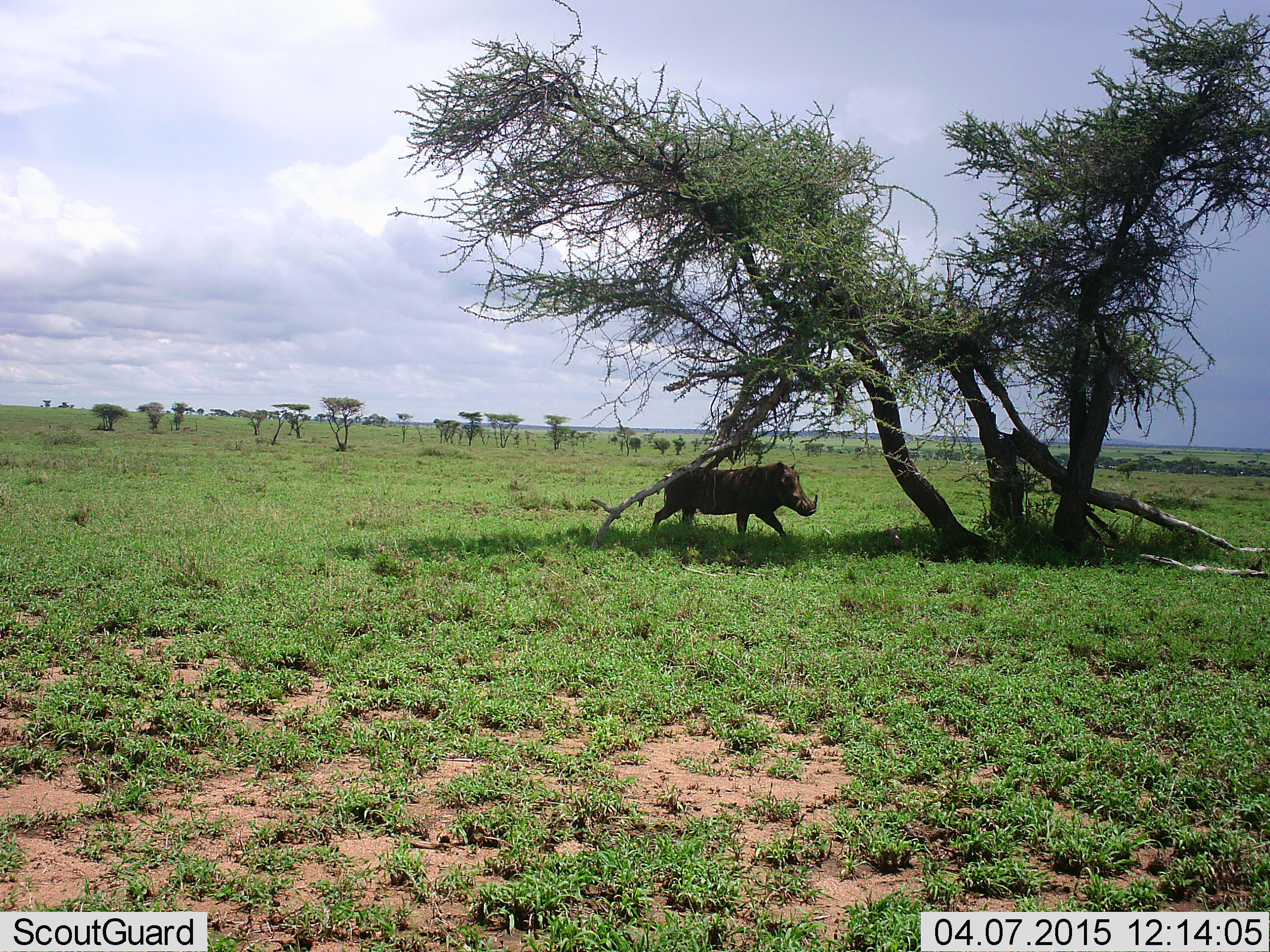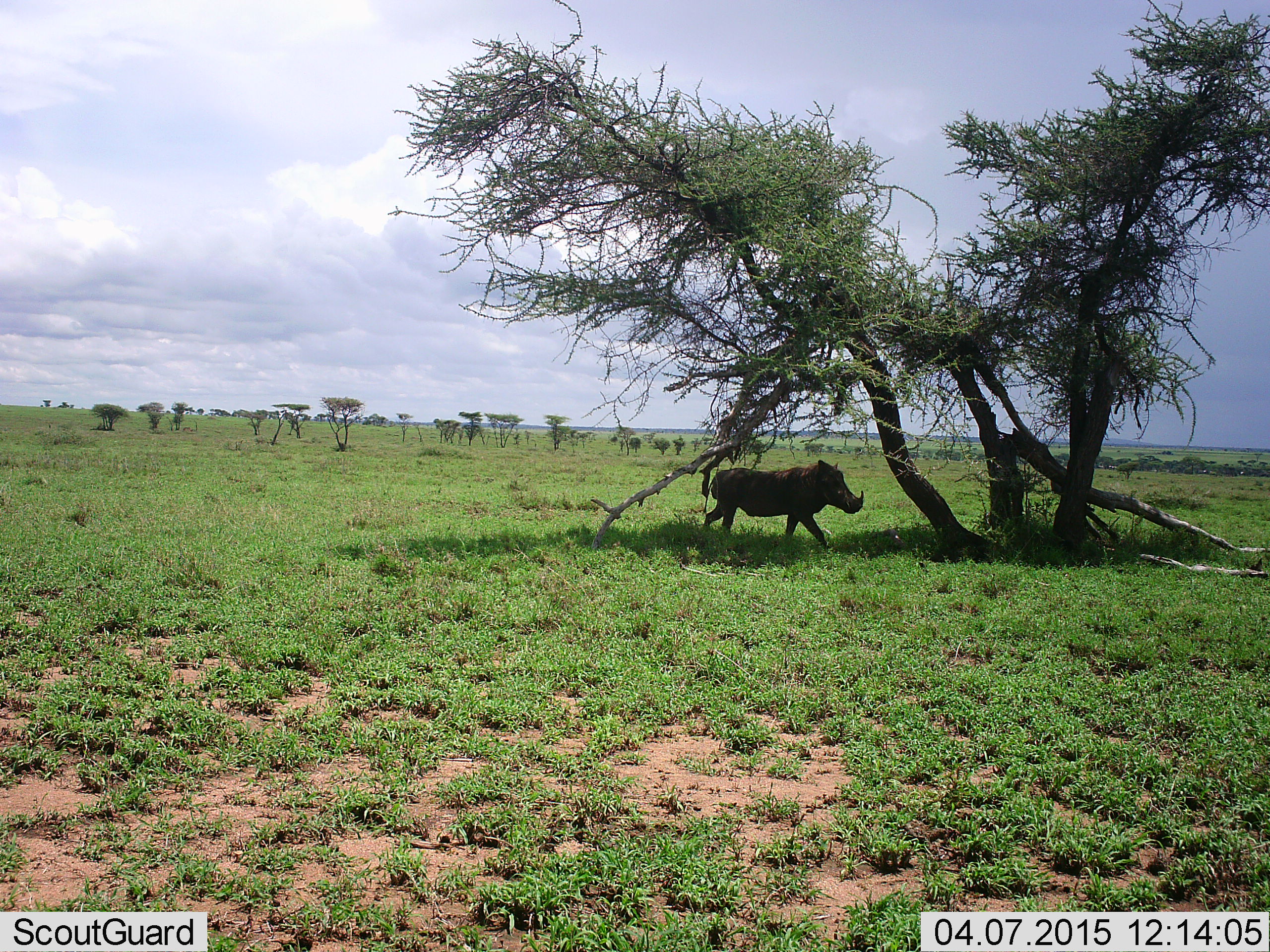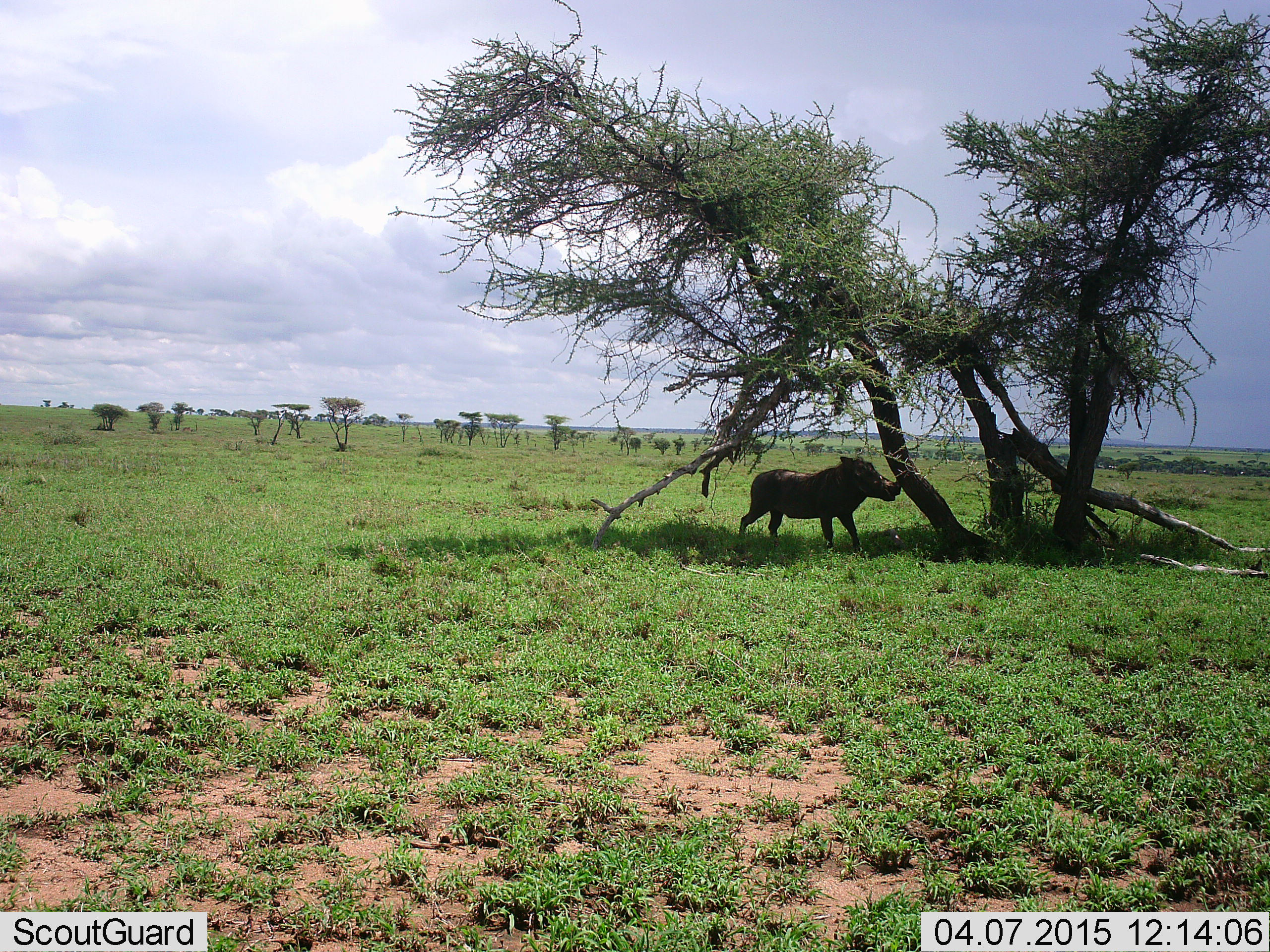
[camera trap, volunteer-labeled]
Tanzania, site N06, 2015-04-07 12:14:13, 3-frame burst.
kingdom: Animalia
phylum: Chordata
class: Mammalia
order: Artiodactyla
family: Suidae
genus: Phacochoerus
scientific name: Phacochoerus africanus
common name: warthog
Warthog (Phacochoerus africanus), count 1. Behavior (volunteer vote fractions): standing 0%, resting 0%, moving 100%, interacting 0%. Young present (vote fraction): 0%. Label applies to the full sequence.